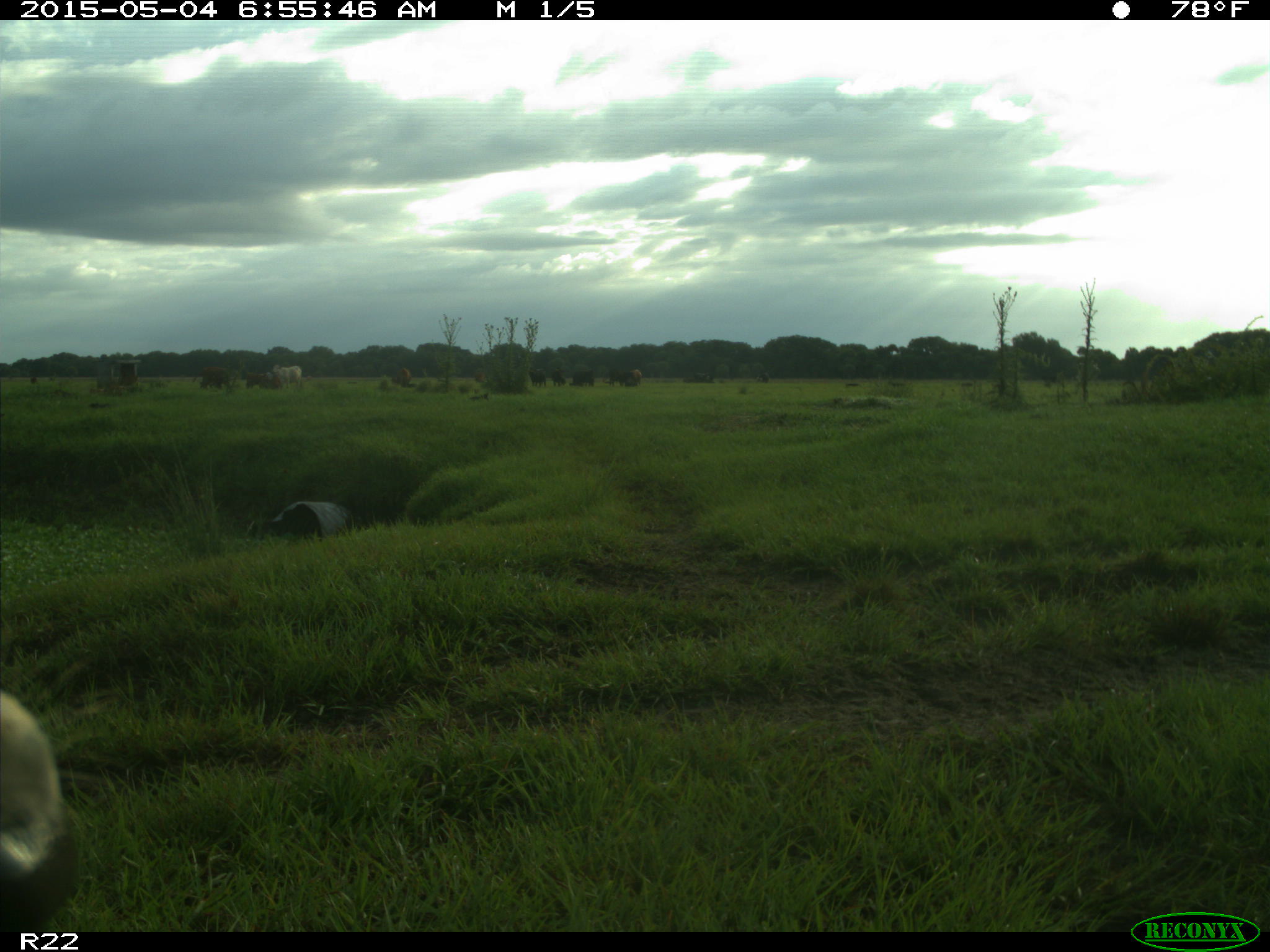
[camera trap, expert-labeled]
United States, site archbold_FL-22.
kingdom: Animalia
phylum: Chordata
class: Mammalia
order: Artiodactyla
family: Bovidae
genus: Bos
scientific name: Bos taurus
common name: domestic cow